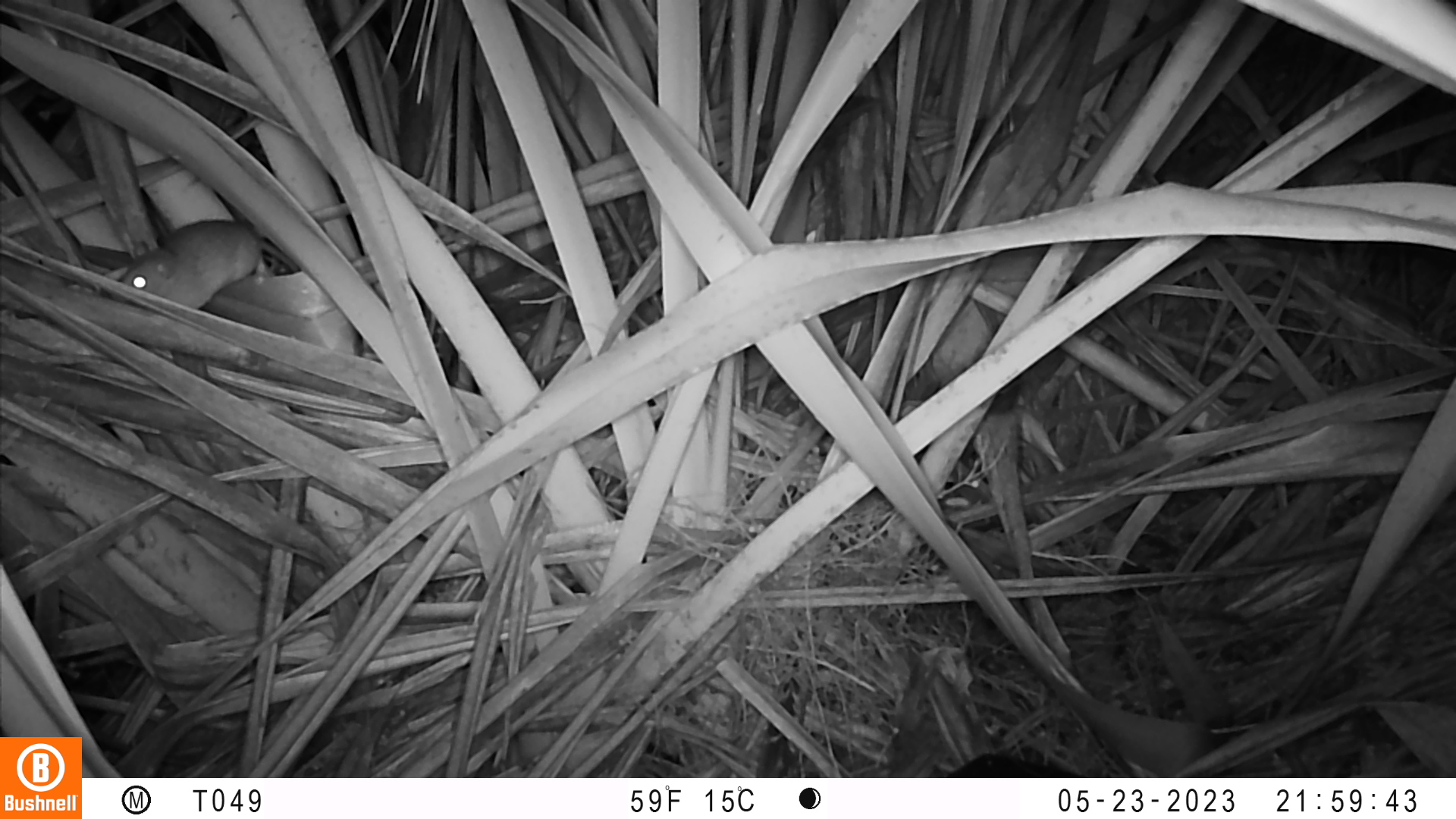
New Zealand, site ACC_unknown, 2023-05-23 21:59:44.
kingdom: Animalia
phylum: Chordata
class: Mammalia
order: Rodentia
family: Muridae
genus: Rattus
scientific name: Rattus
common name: rat